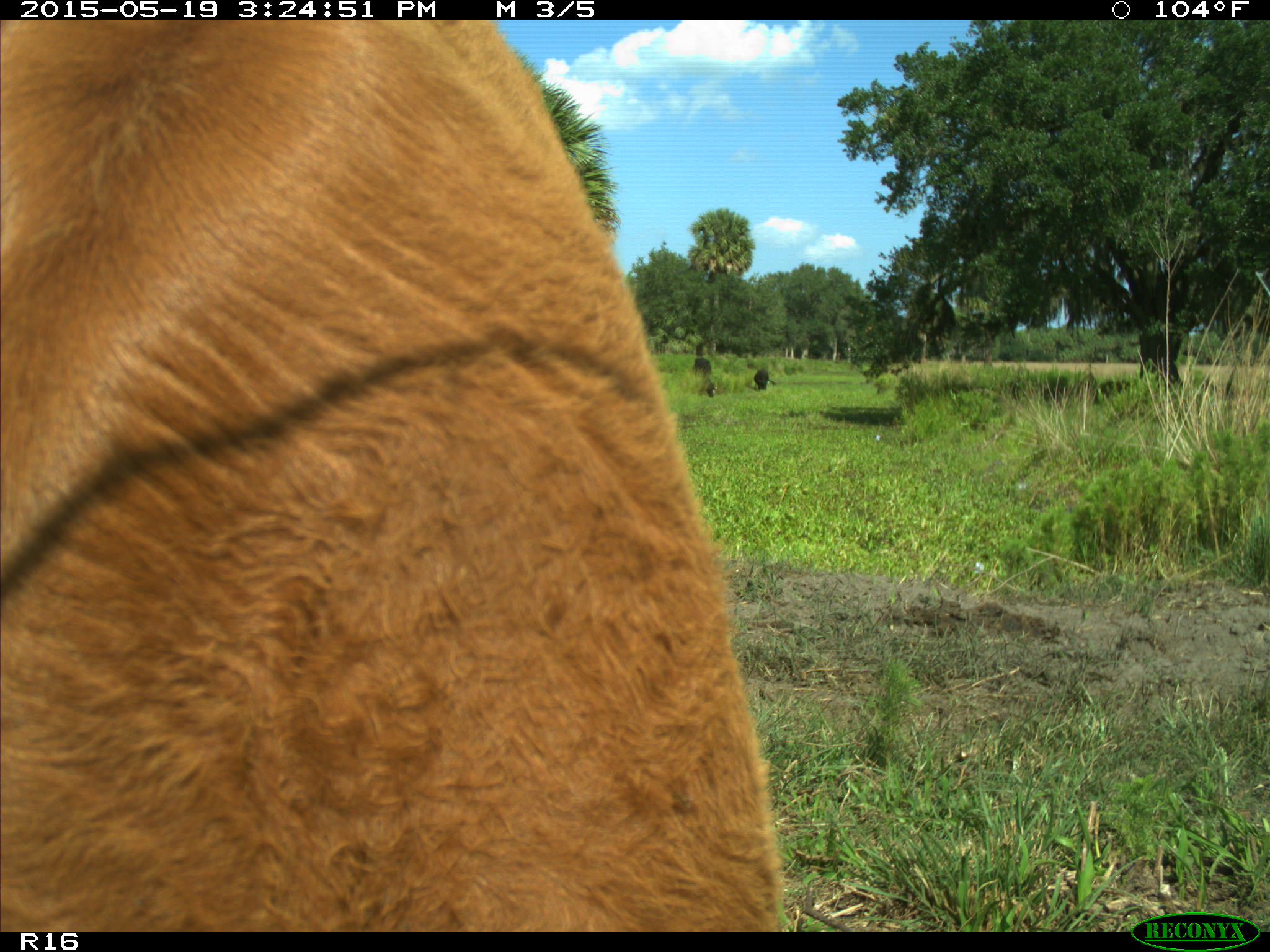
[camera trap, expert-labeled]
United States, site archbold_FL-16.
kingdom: Animalia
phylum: Chordata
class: Mammalia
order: Artiodactyla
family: Bovidae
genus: Bos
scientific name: Bos taurus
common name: domestic cow